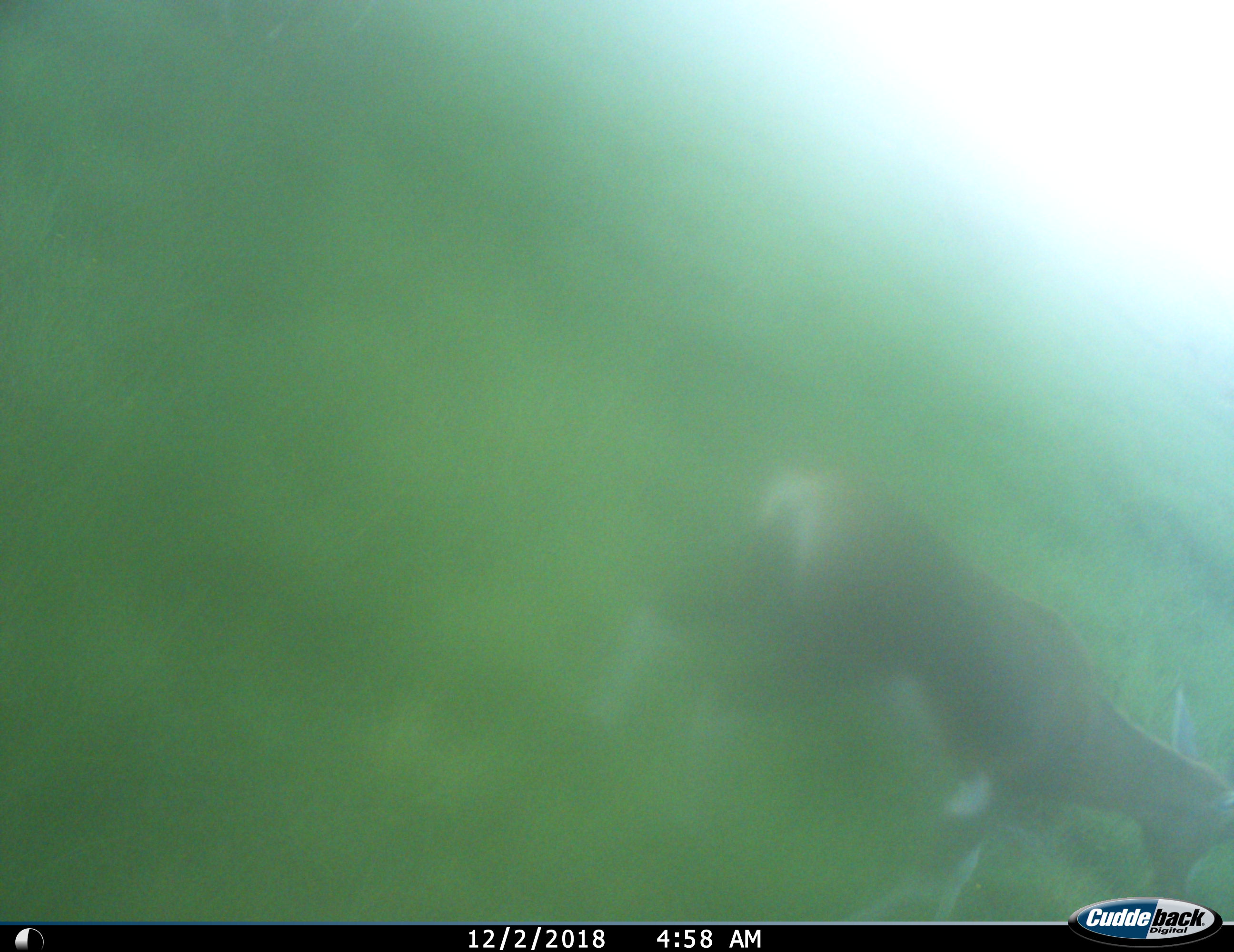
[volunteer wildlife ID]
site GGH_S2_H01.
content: unidentified animal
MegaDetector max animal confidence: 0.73